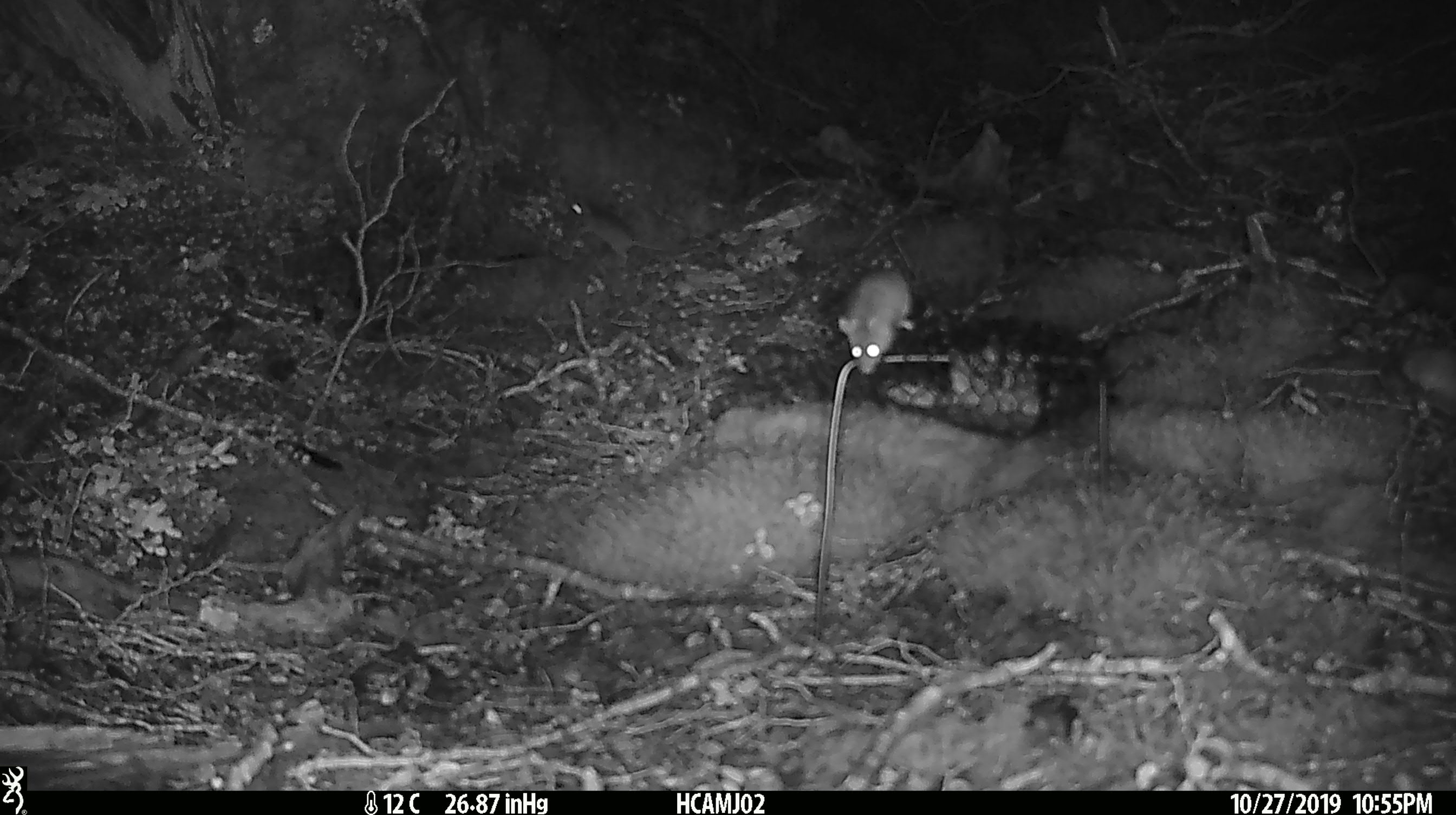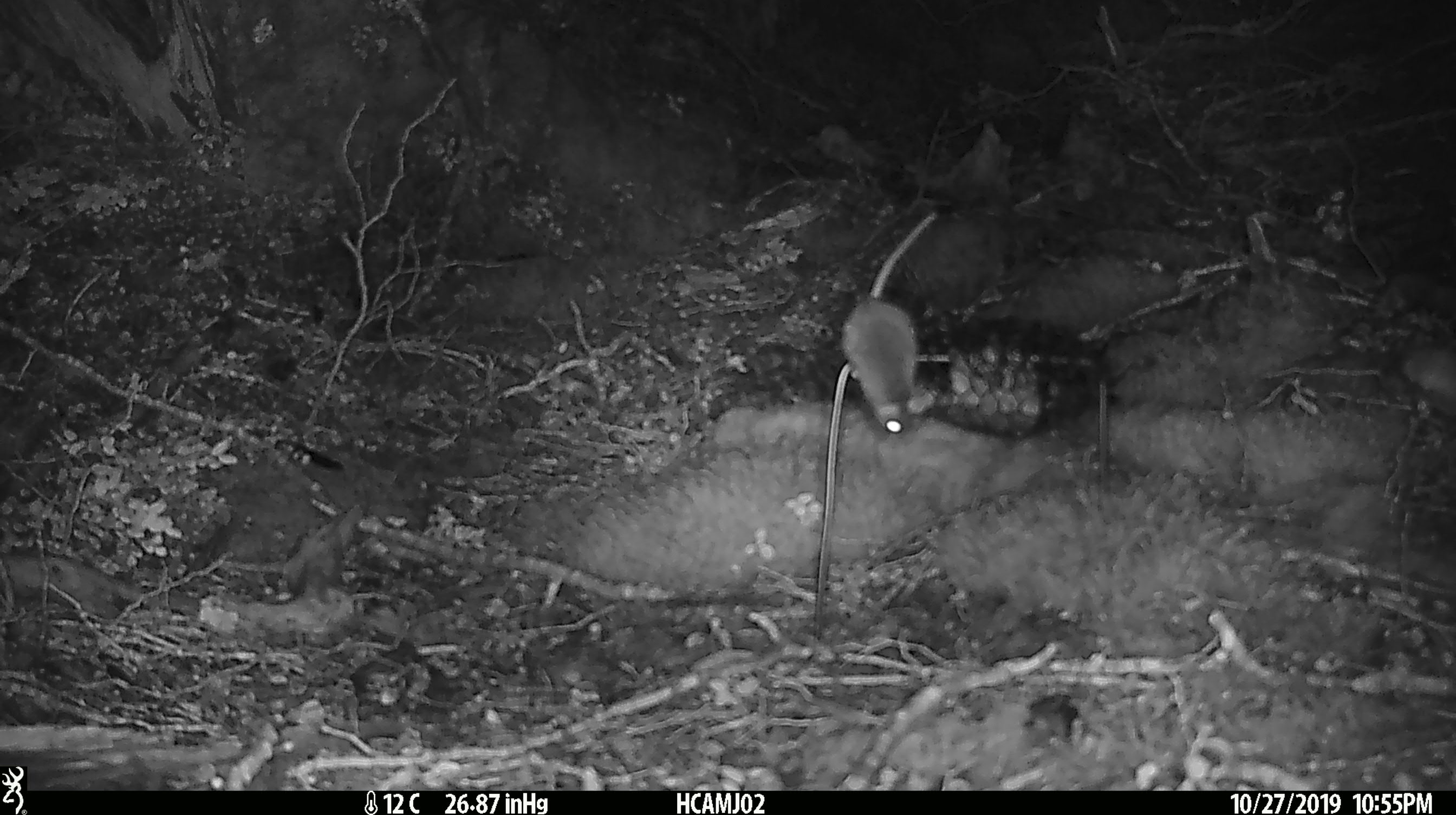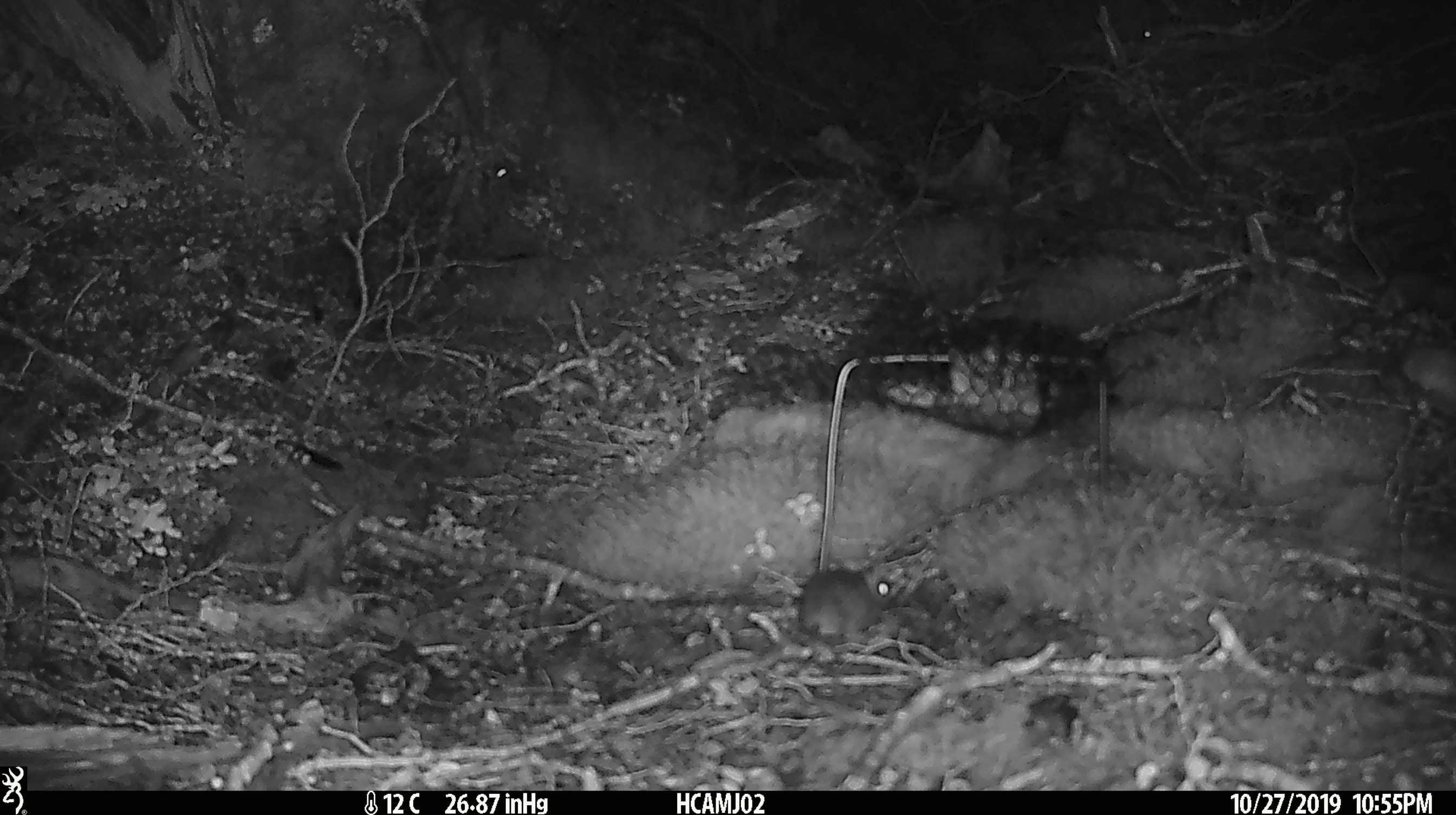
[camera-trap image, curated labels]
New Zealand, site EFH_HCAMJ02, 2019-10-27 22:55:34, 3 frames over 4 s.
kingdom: Animalia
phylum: Chordata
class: Mammalia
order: Rodentia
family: Muridae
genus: Mus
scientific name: Mus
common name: mouse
Mouse (Mus).